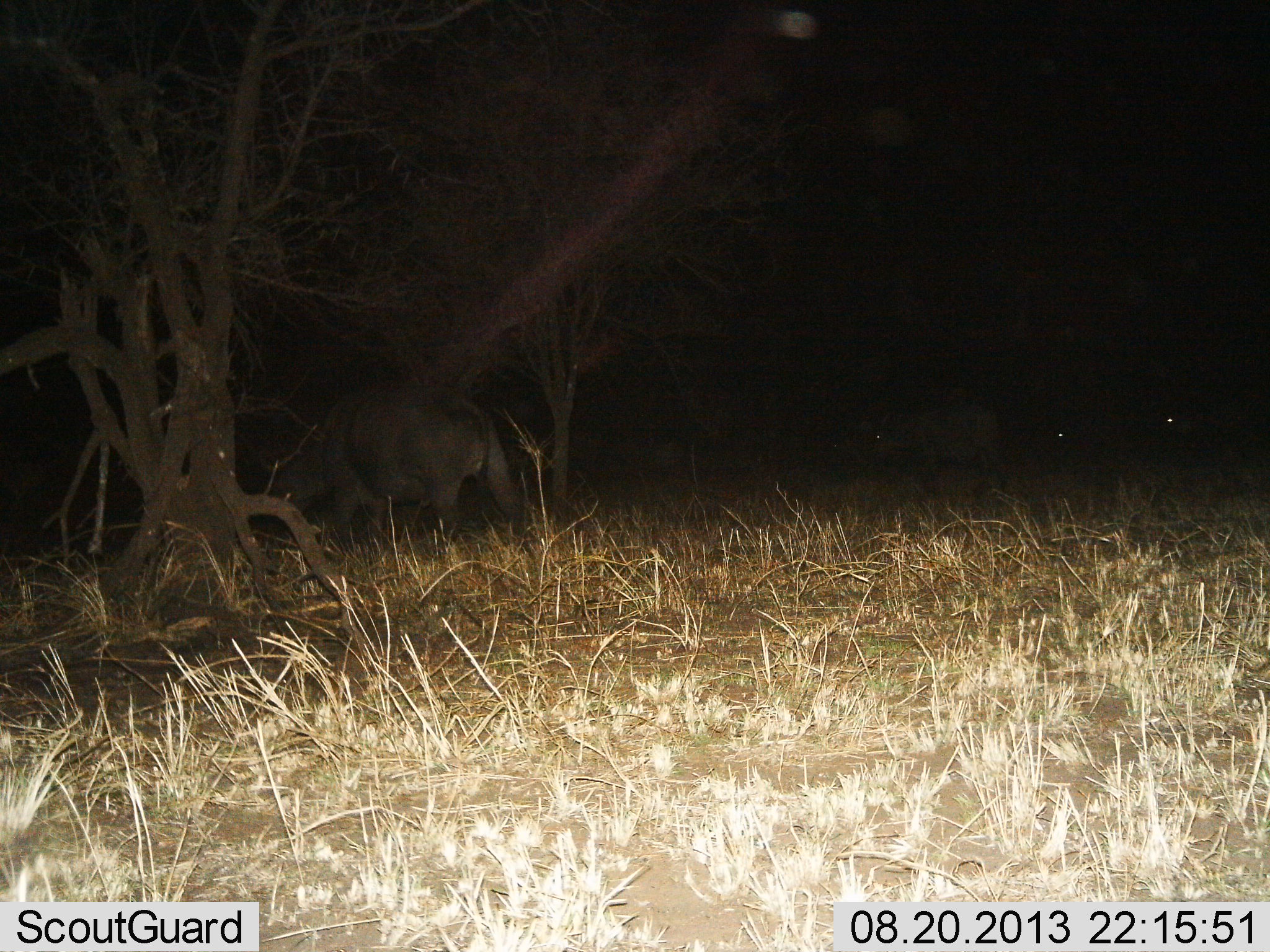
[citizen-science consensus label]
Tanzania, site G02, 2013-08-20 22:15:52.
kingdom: Animalia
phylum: Chordata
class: Mammalia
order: Artiodactyla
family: Bovidae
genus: Syncerus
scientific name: Syncerus caffer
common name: cape buffalo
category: buffalo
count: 4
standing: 20%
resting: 0%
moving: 67%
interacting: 0%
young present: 7%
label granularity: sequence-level